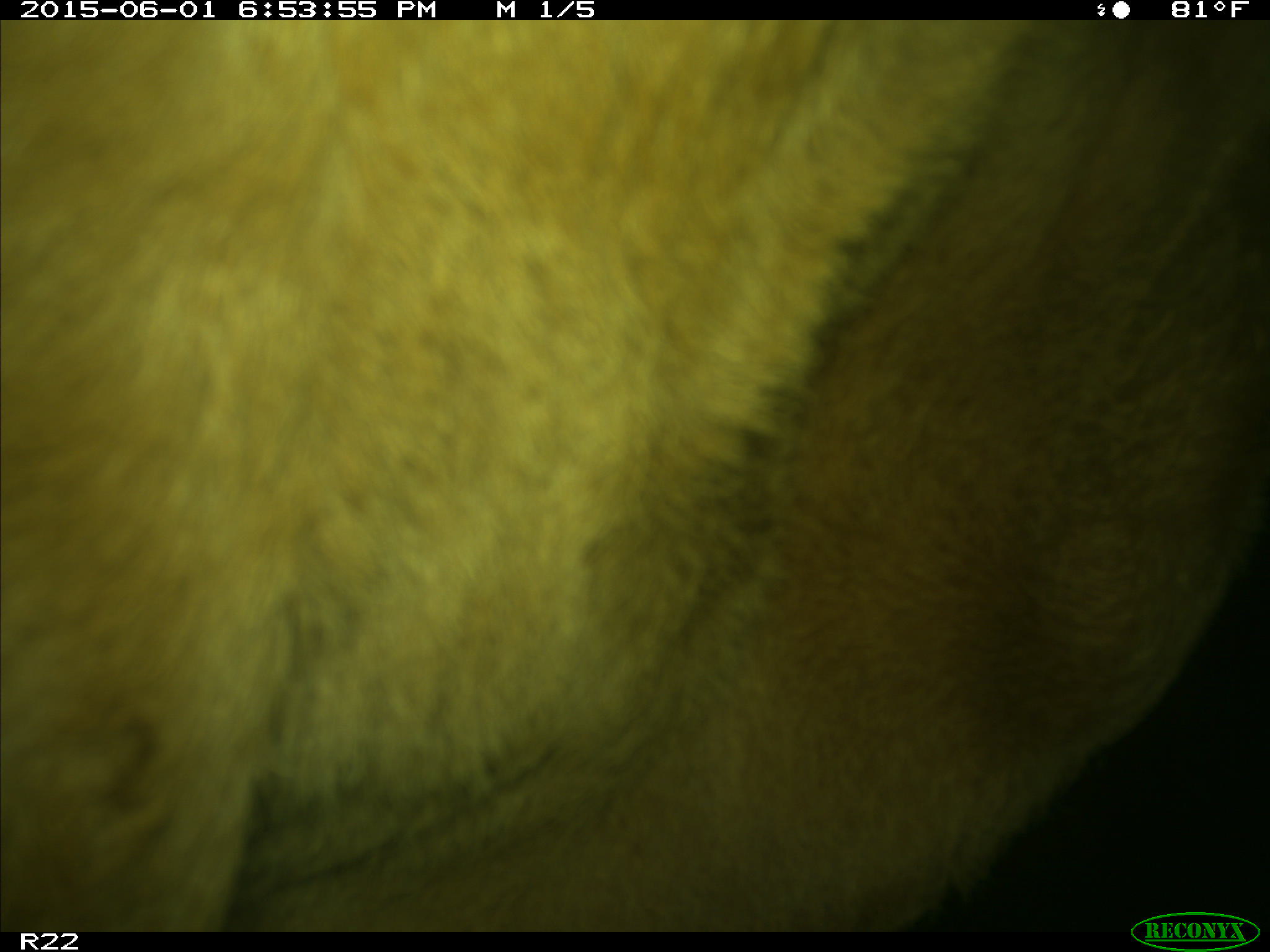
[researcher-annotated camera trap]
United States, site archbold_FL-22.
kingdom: Animalia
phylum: Chordata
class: Mammalia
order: Artiodactyla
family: Bovidae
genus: Bos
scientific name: Bos taurus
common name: domestic cow